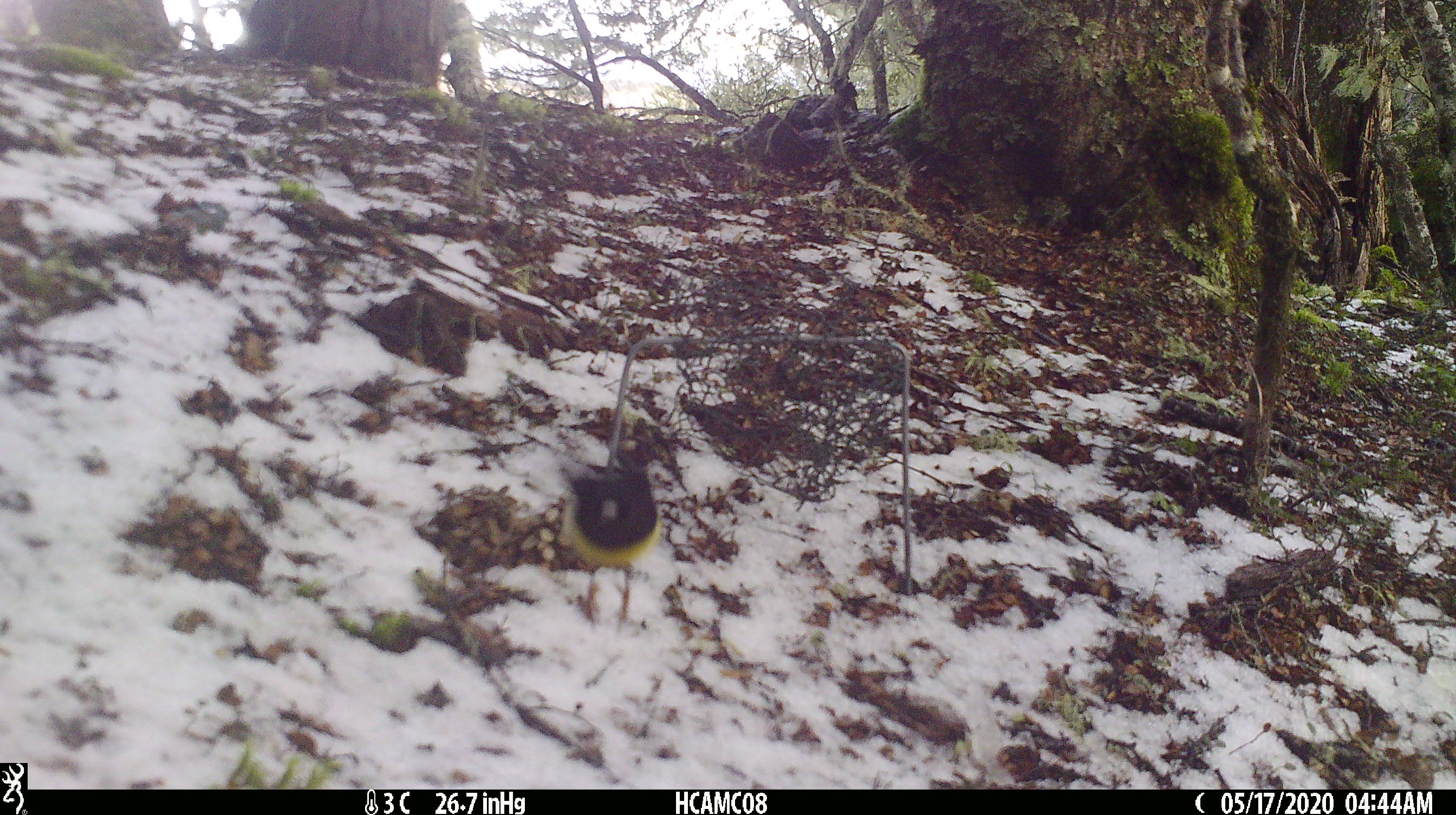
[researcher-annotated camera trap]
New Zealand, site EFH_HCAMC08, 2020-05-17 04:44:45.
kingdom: Animalia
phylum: Chordata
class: Aves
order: Passeriformes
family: Petroicidae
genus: Petroica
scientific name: Petroica macrocephala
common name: tomtit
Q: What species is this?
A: Tomtit (Petroica macrocephala).